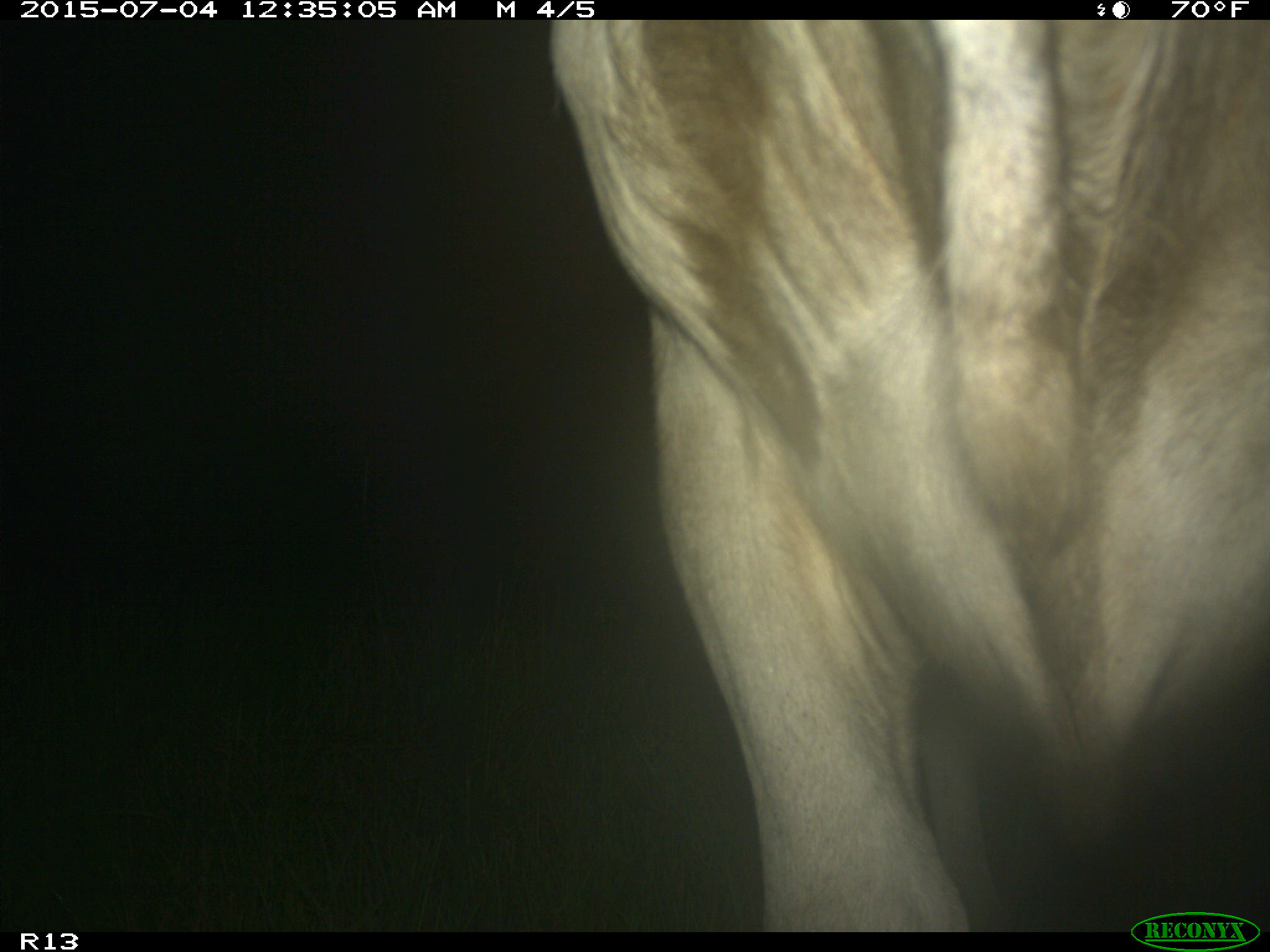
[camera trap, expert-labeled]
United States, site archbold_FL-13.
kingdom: Animalia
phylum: Chordata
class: Mammalia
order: Artiodactyla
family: Bovidae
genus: Bos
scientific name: Bos taurus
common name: domestic cow